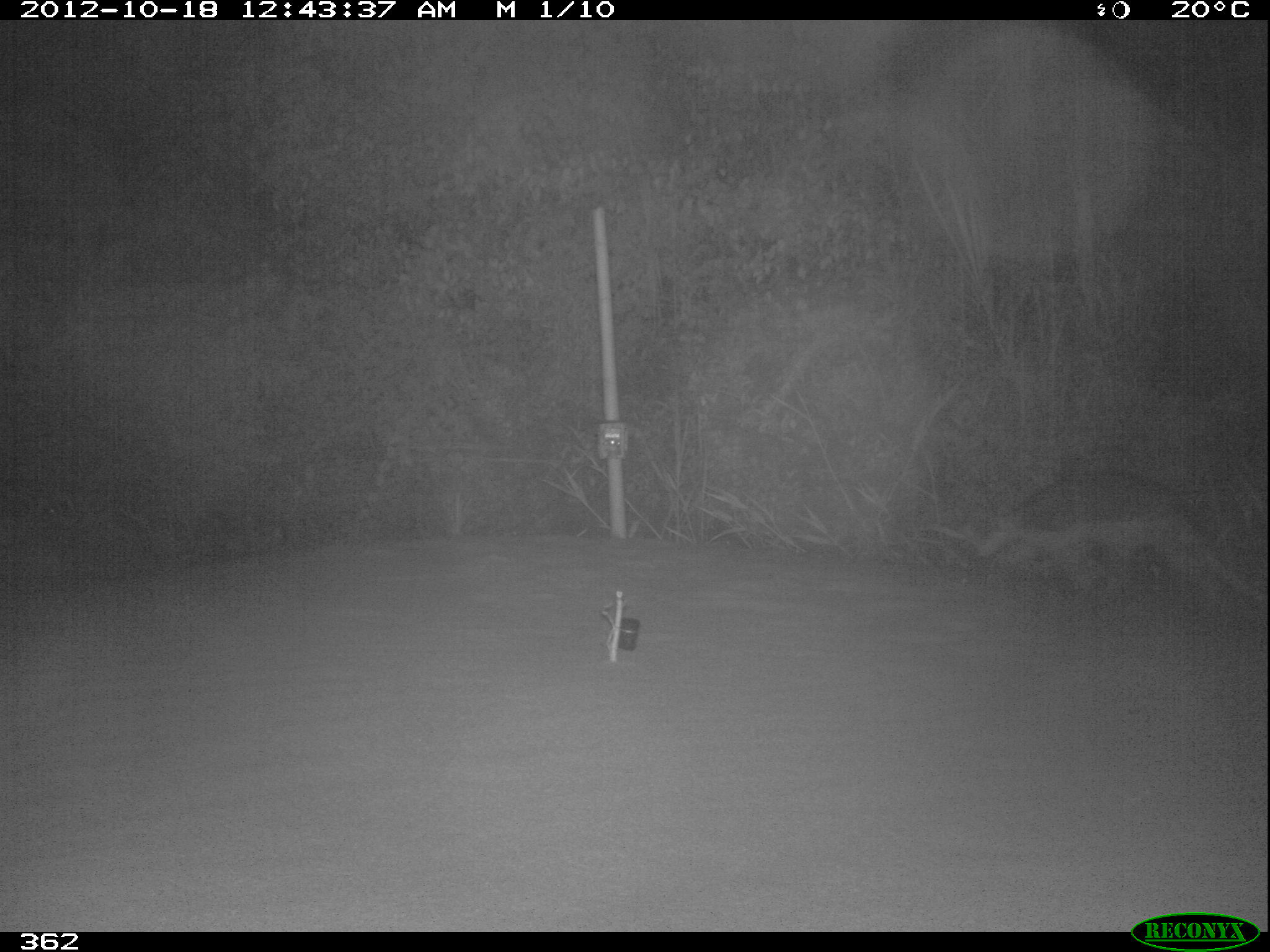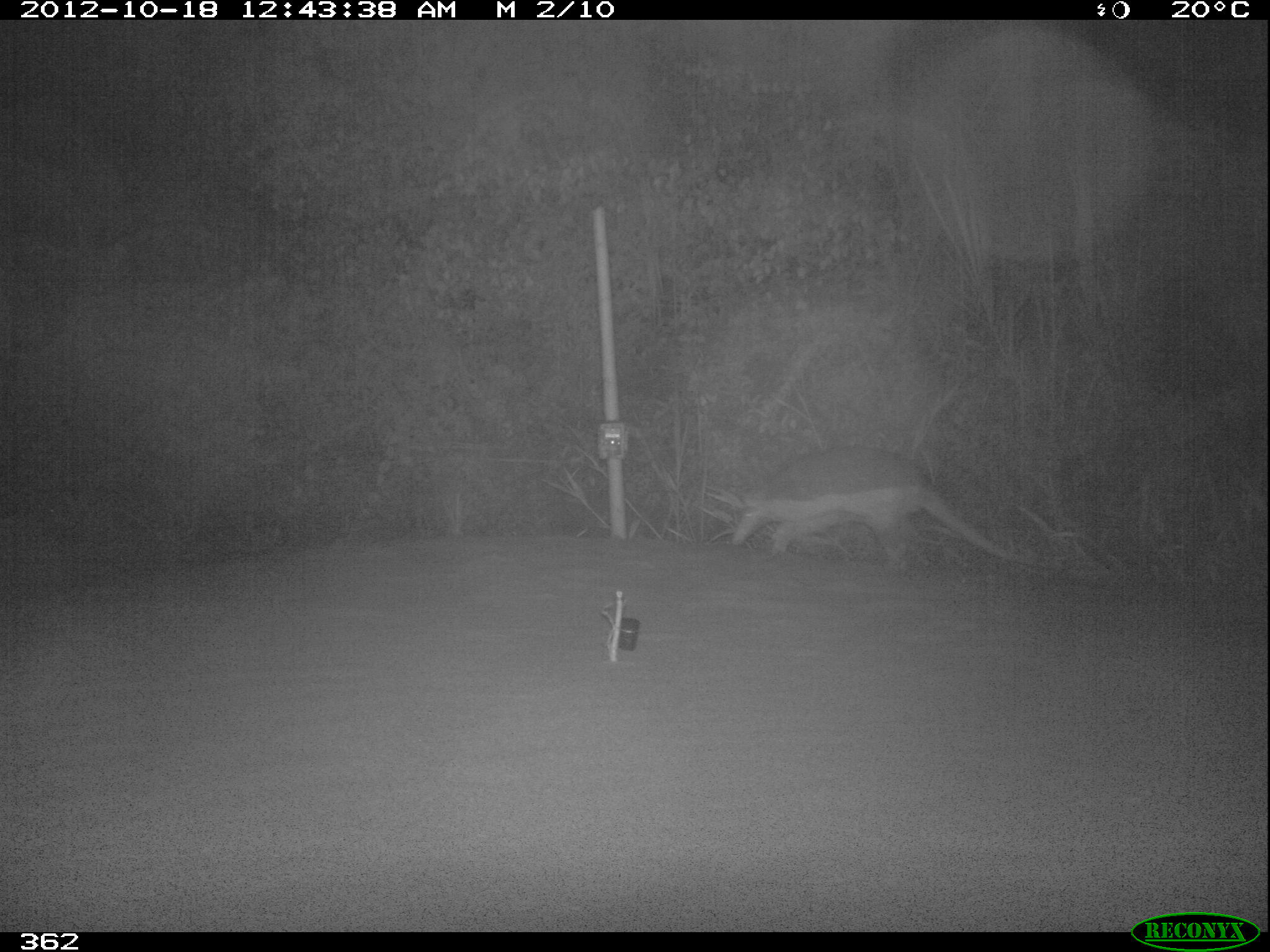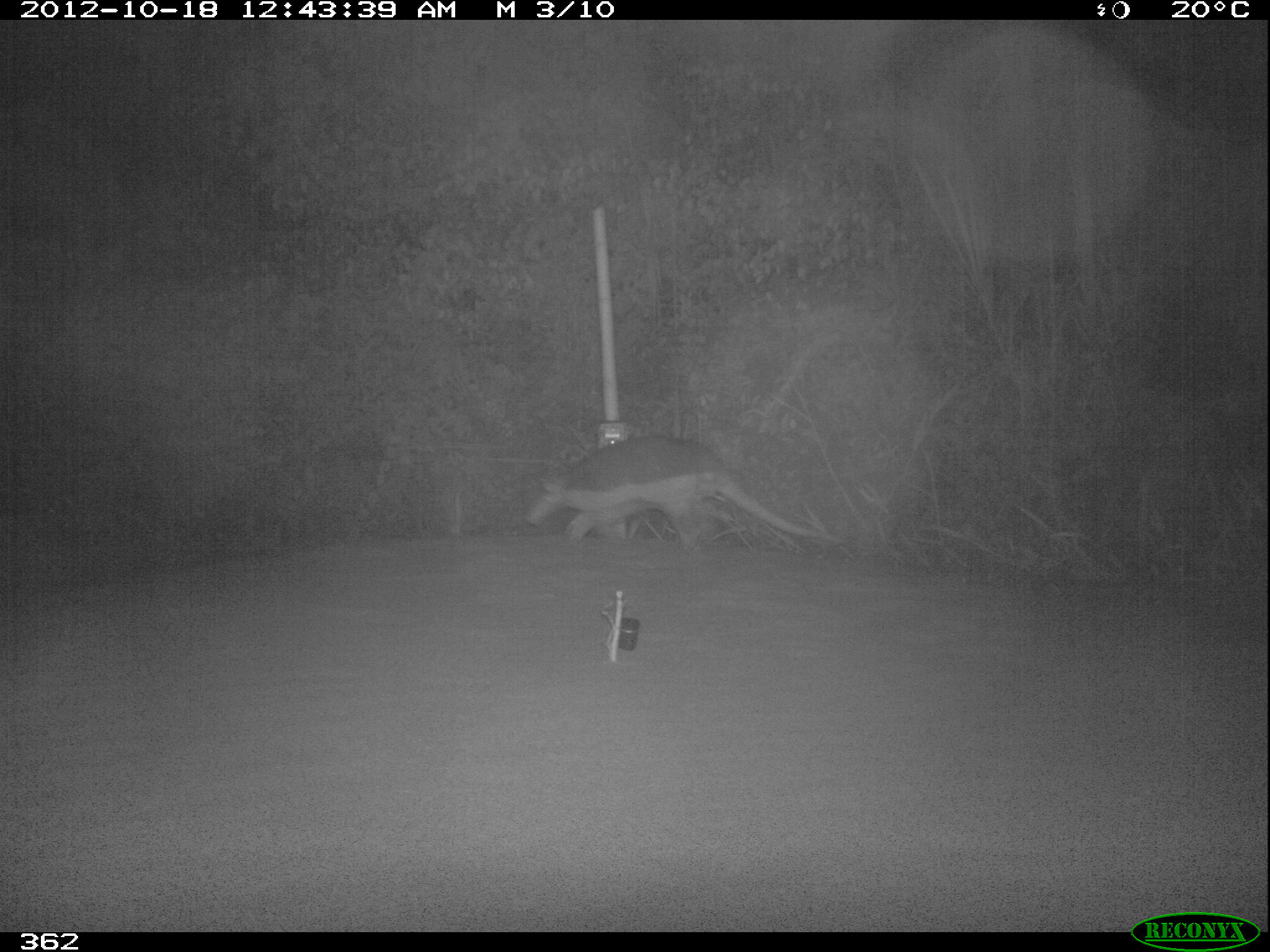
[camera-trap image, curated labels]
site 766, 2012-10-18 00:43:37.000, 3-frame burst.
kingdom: Animalia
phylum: Chordata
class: Mammalia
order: Cingulata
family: Chlamyphoridae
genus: Priodontes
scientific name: Priodontes maximus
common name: giant armadillo